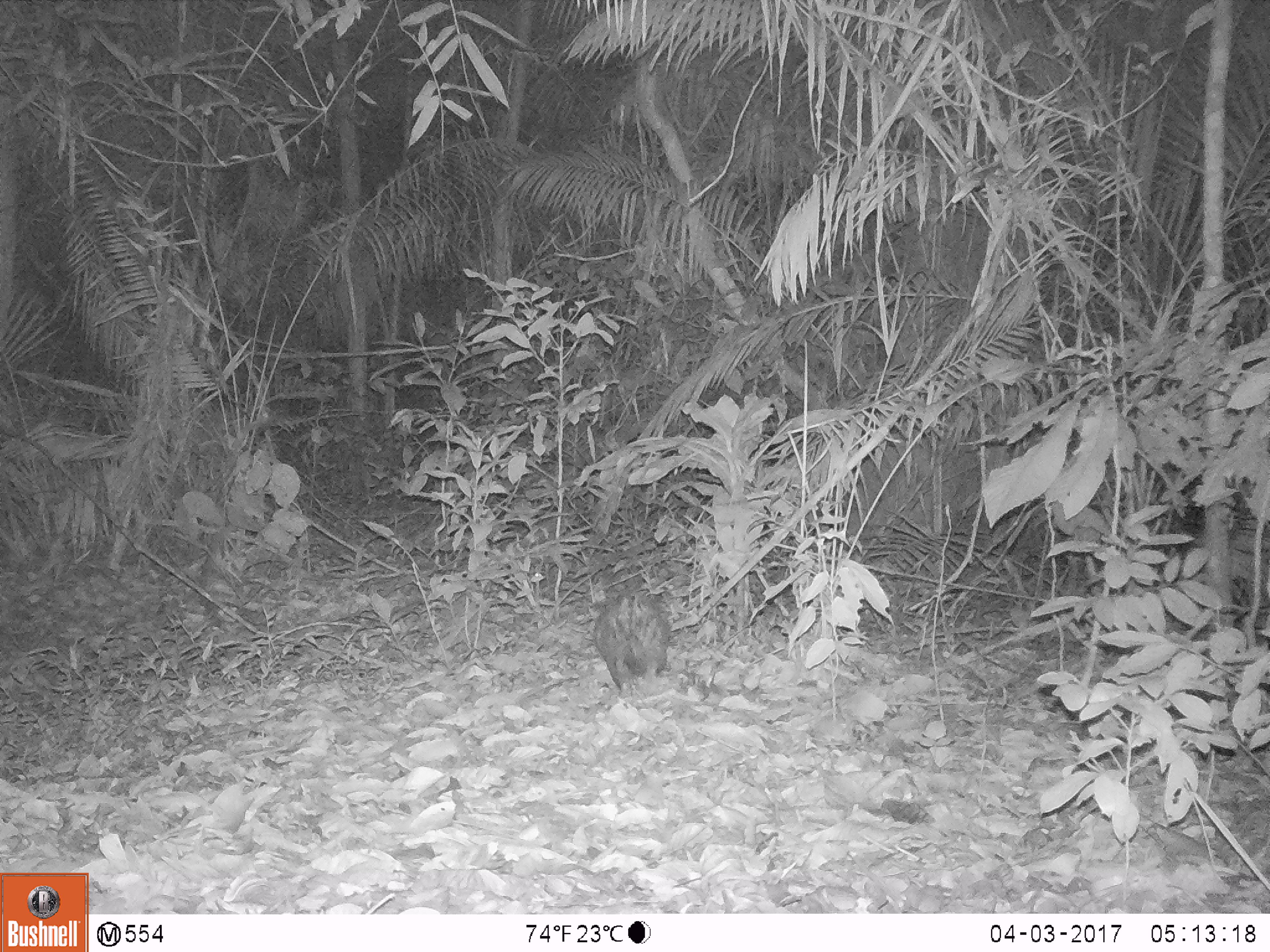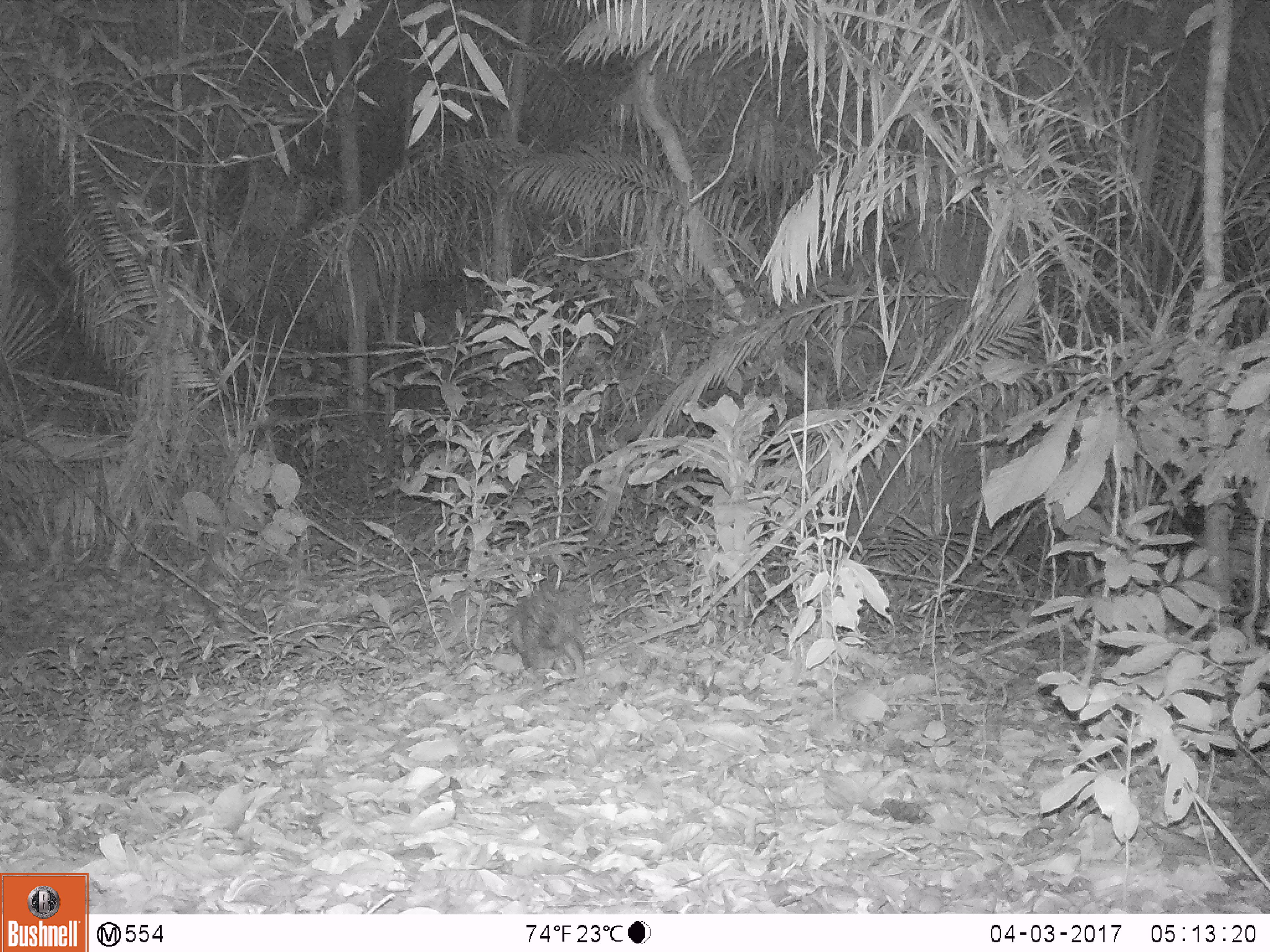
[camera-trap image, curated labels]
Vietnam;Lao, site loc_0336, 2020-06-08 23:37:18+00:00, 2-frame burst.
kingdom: Animalia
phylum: Chordata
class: Mammalia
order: Rodentia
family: Hystricidae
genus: Atherurus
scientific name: Atherurus macrourus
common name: asiatic brush-tailed porcupine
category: asiatic brush tailed porcupine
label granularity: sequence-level